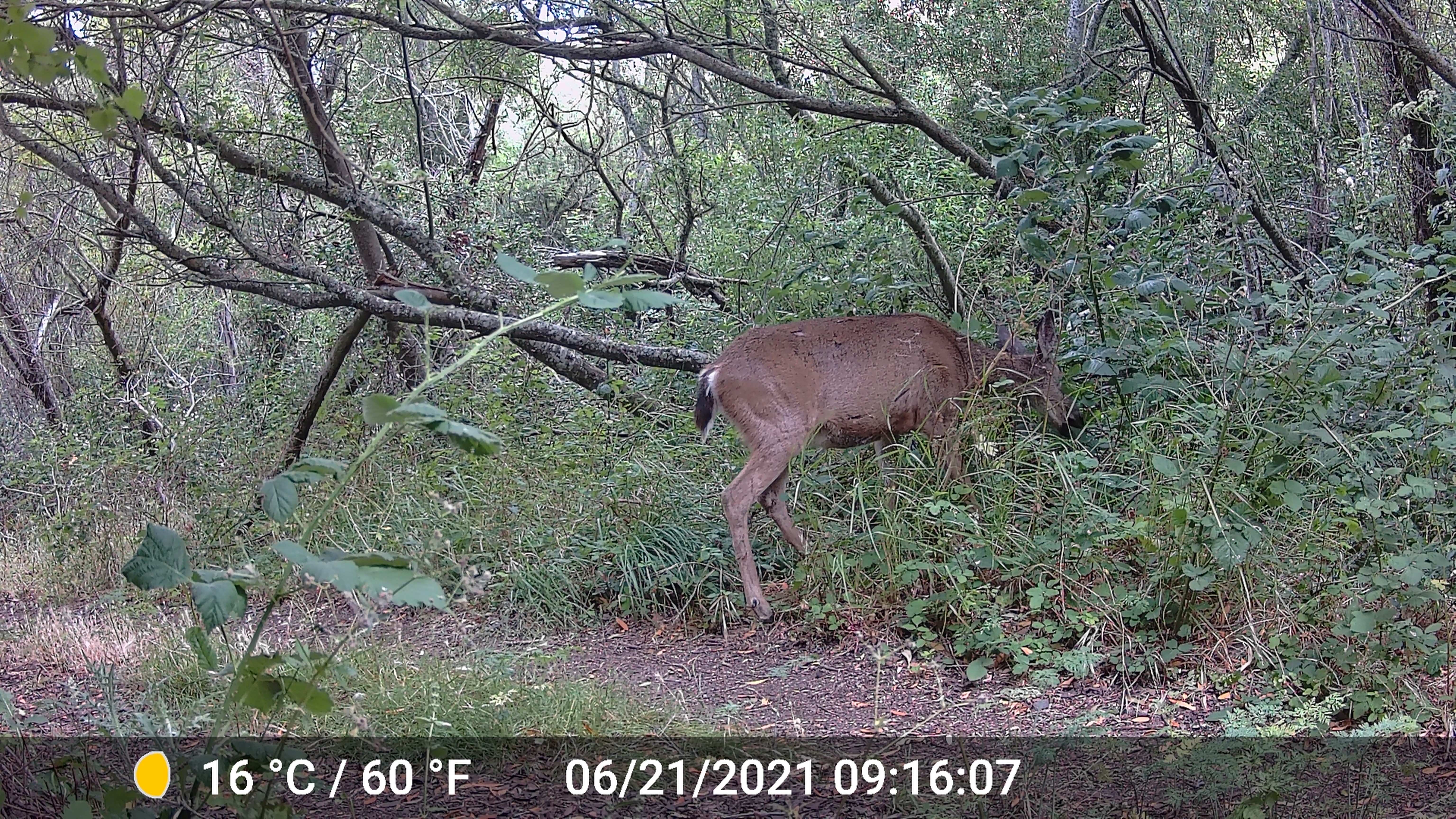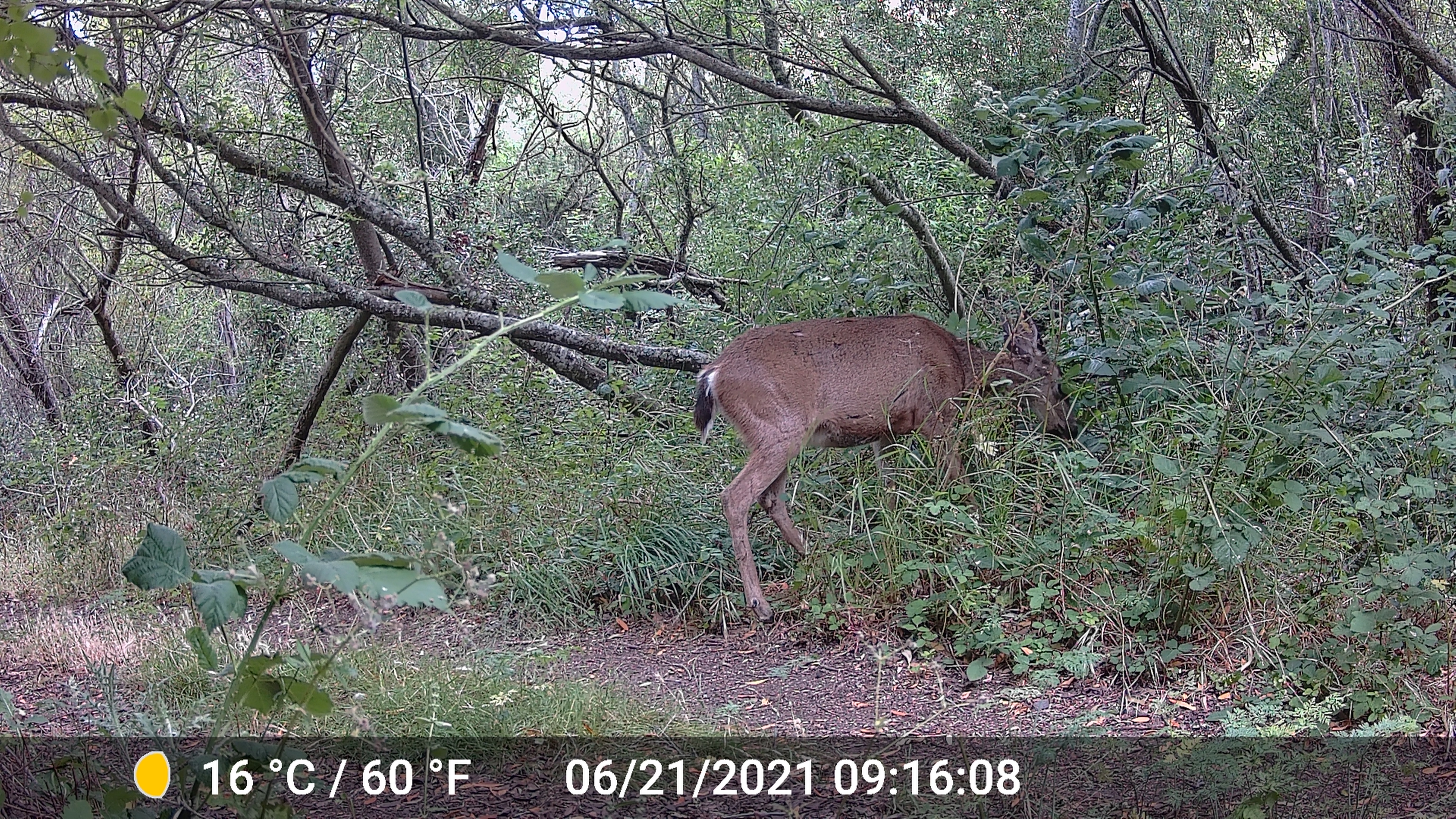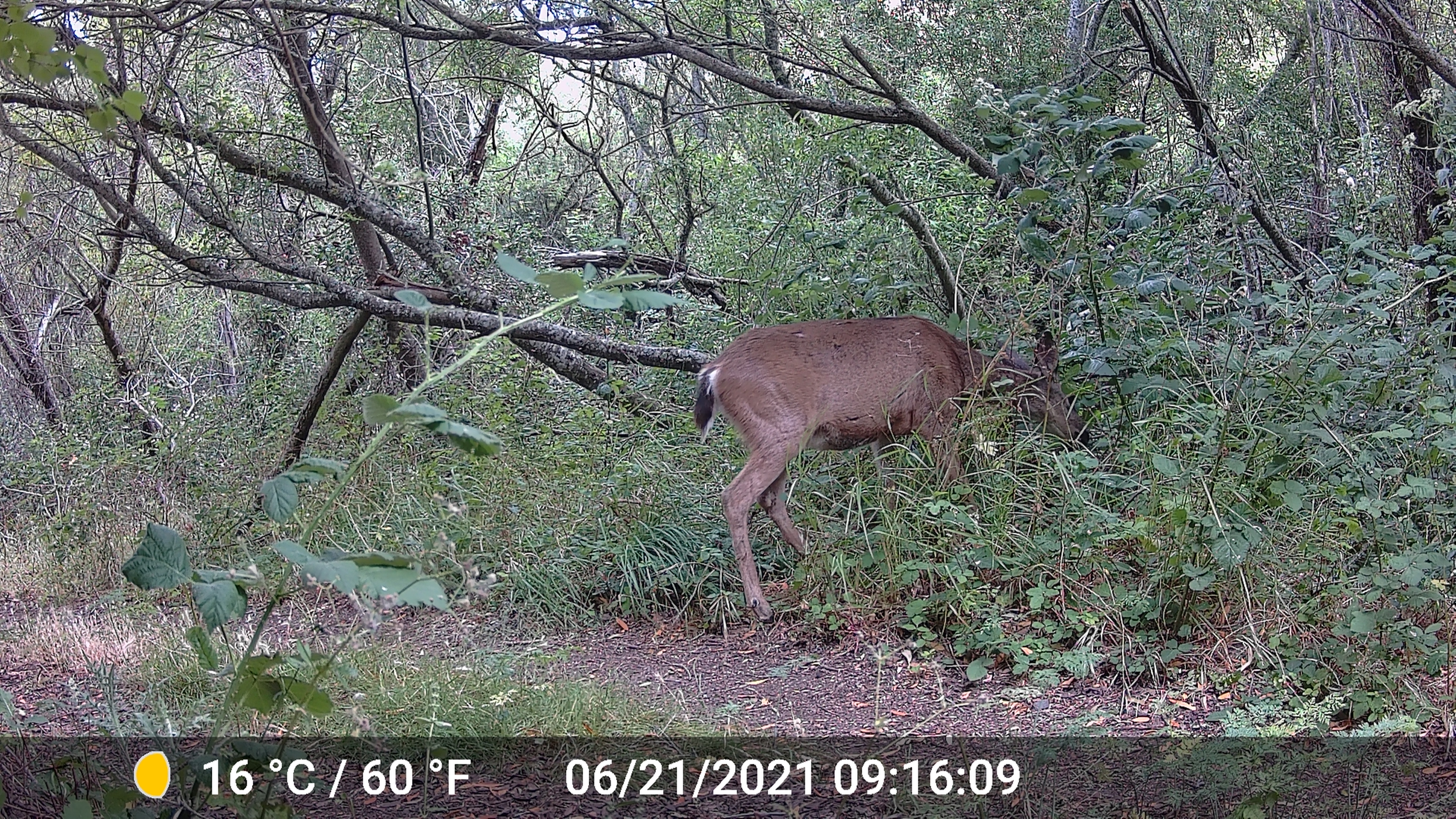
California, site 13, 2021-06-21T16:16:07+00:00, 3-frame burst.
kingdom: Animalia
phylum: Chordata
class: Mammalia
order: Artiodactyla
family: Cervidae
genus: Odocoileus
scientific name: Odocoileus hemionus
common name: mule deer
Mule deer (Odocoileus hemionus).